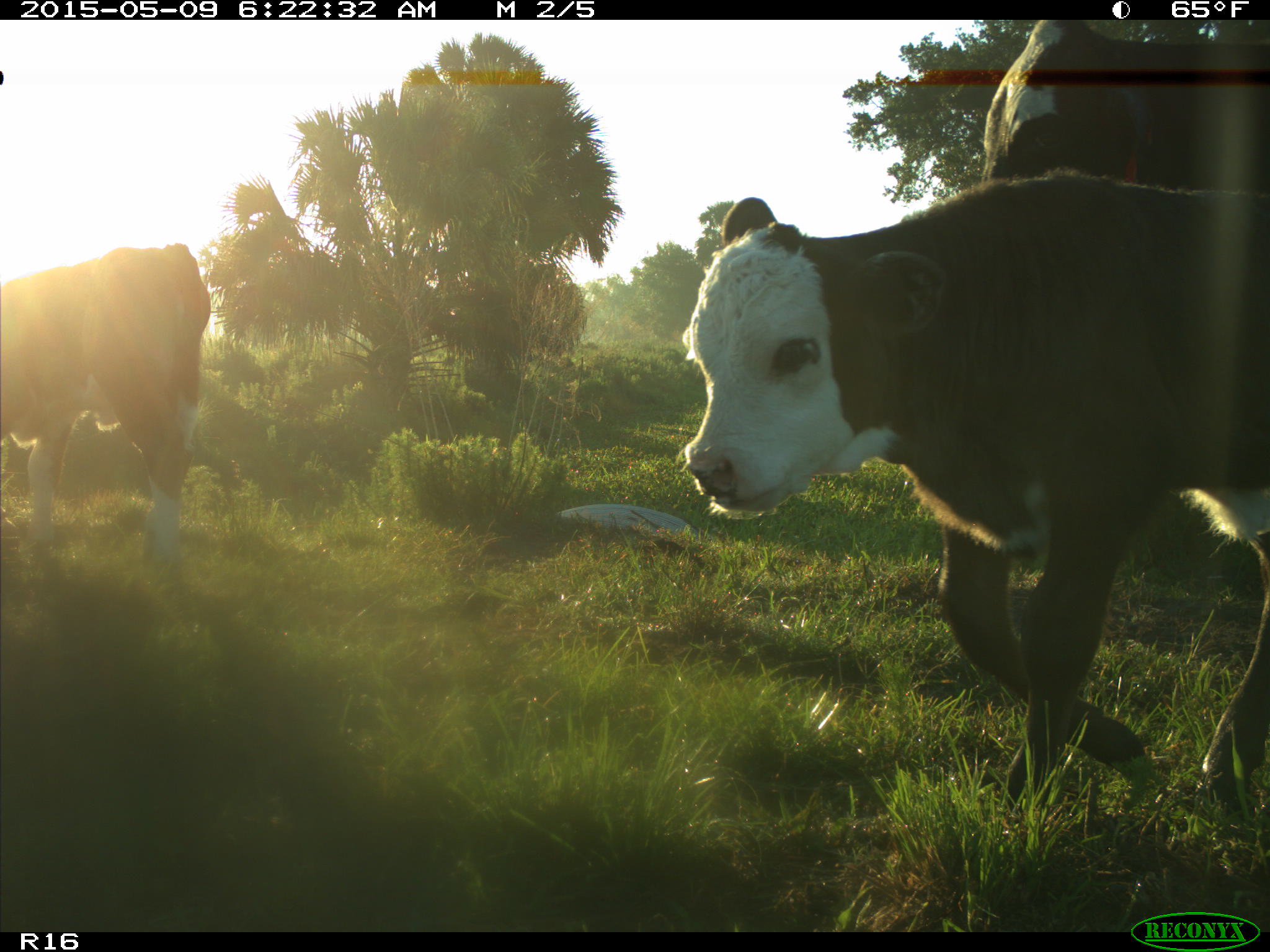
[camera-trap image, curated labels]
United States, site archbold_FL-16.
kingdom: Animalia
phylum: Chordata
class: Mammalia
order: Artiodactyla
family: Bovidae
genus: Bos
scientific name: Bos taurus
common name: domestic cow